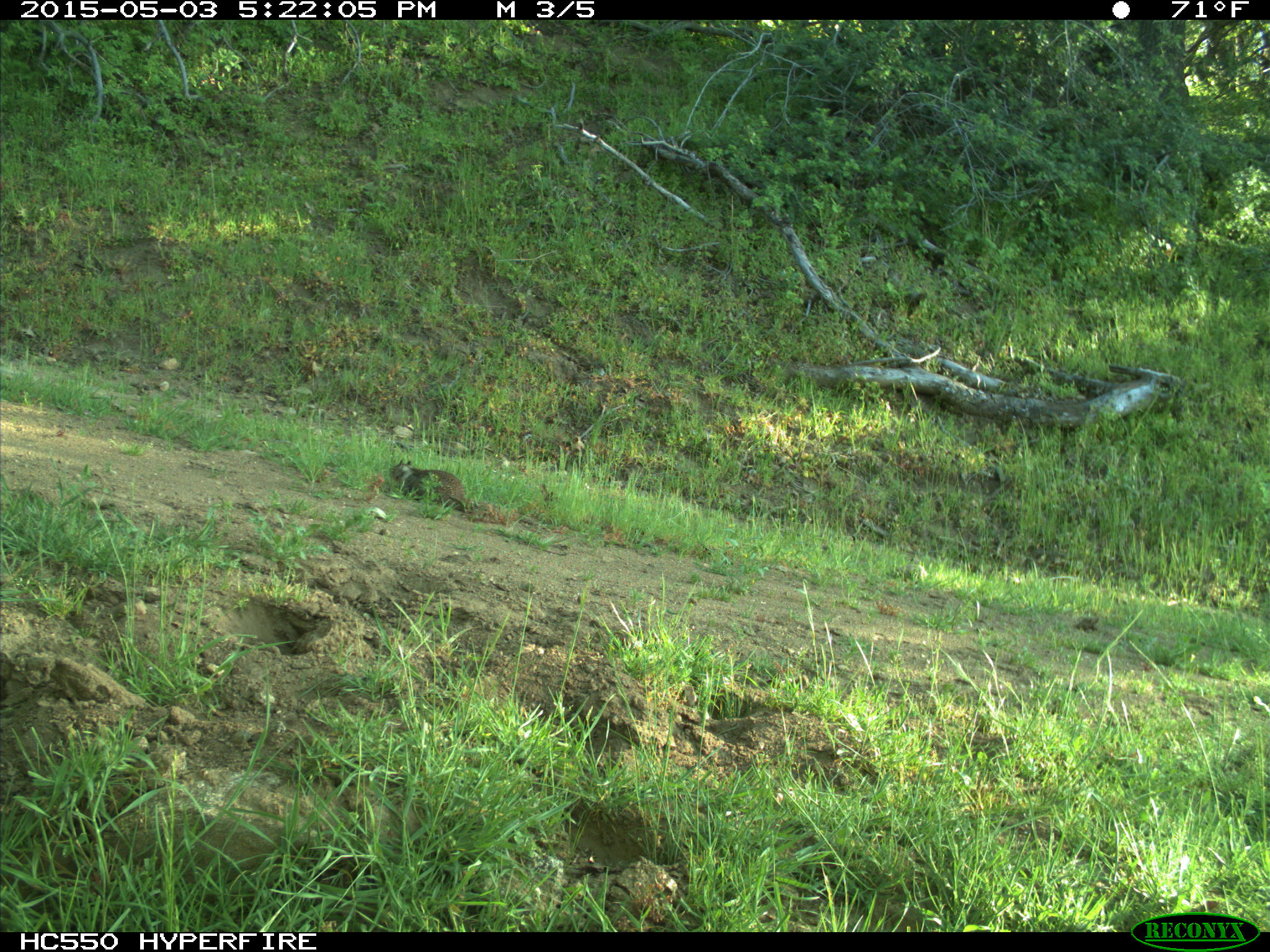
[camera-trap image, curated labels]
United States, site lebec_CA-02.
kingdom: Animalia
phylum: Chordata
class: Mammalia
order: Rodentia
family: Sciuridae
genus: Otospermophilus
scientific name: Otospermophilus beecheyi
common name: california ground squirrel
Otospermophilus beecheyi (california ground squirrel).